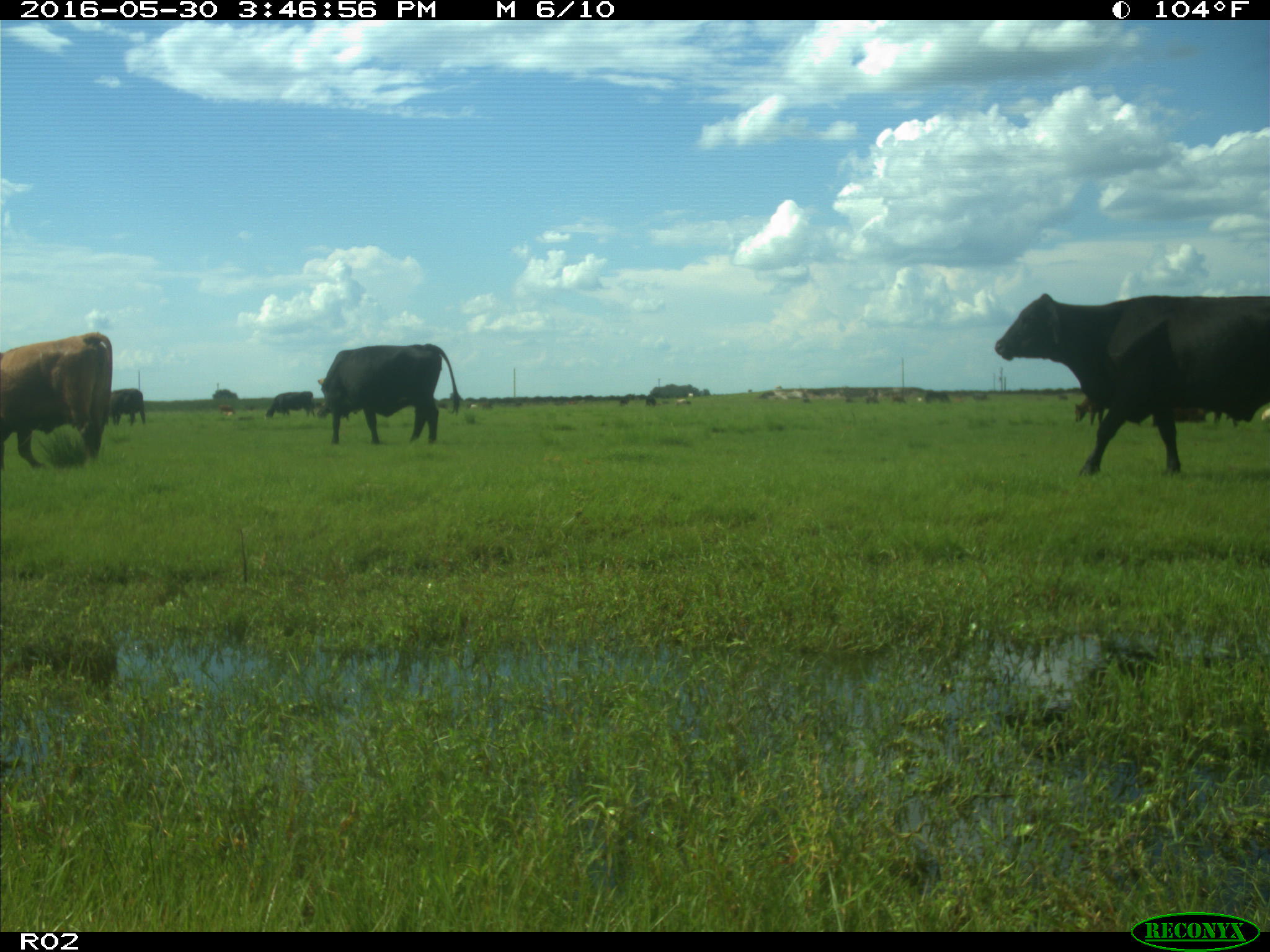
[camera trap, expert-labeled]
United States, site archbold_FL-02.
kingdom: Animalia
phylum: Chordata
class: Mammalia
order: Artiodactyla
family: Bovidae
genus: Bos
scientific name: Bos taurus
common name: domestic cow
Bos taurus (domestic cow).